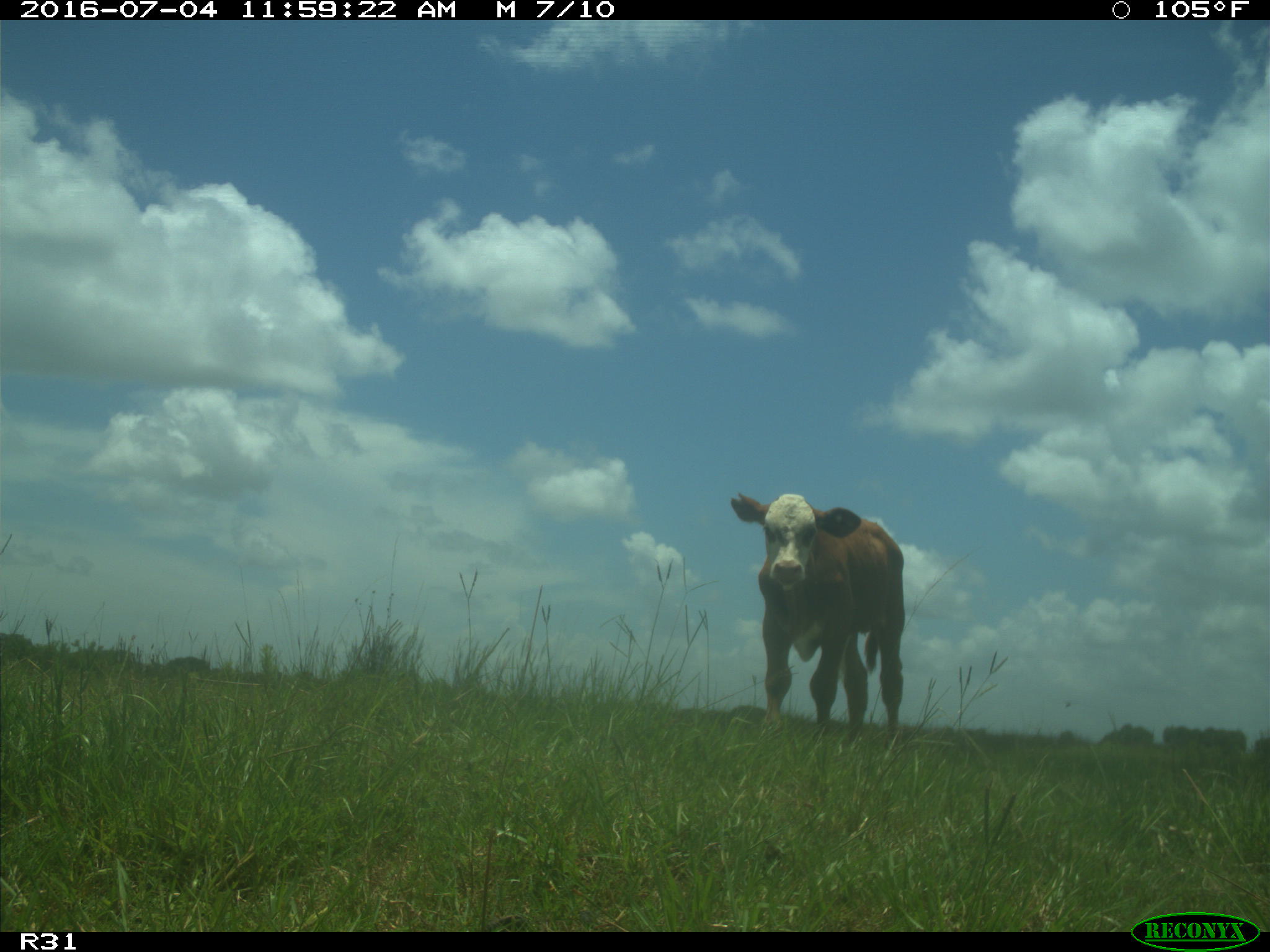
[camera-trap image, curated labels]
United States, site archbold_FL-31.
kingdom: Animalia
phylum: Chordata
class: Mammalia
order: Artiodactyla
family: Bovidae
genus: Bos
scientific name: Bos taurus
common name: domestic cow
Bos taurus (domestic cow).